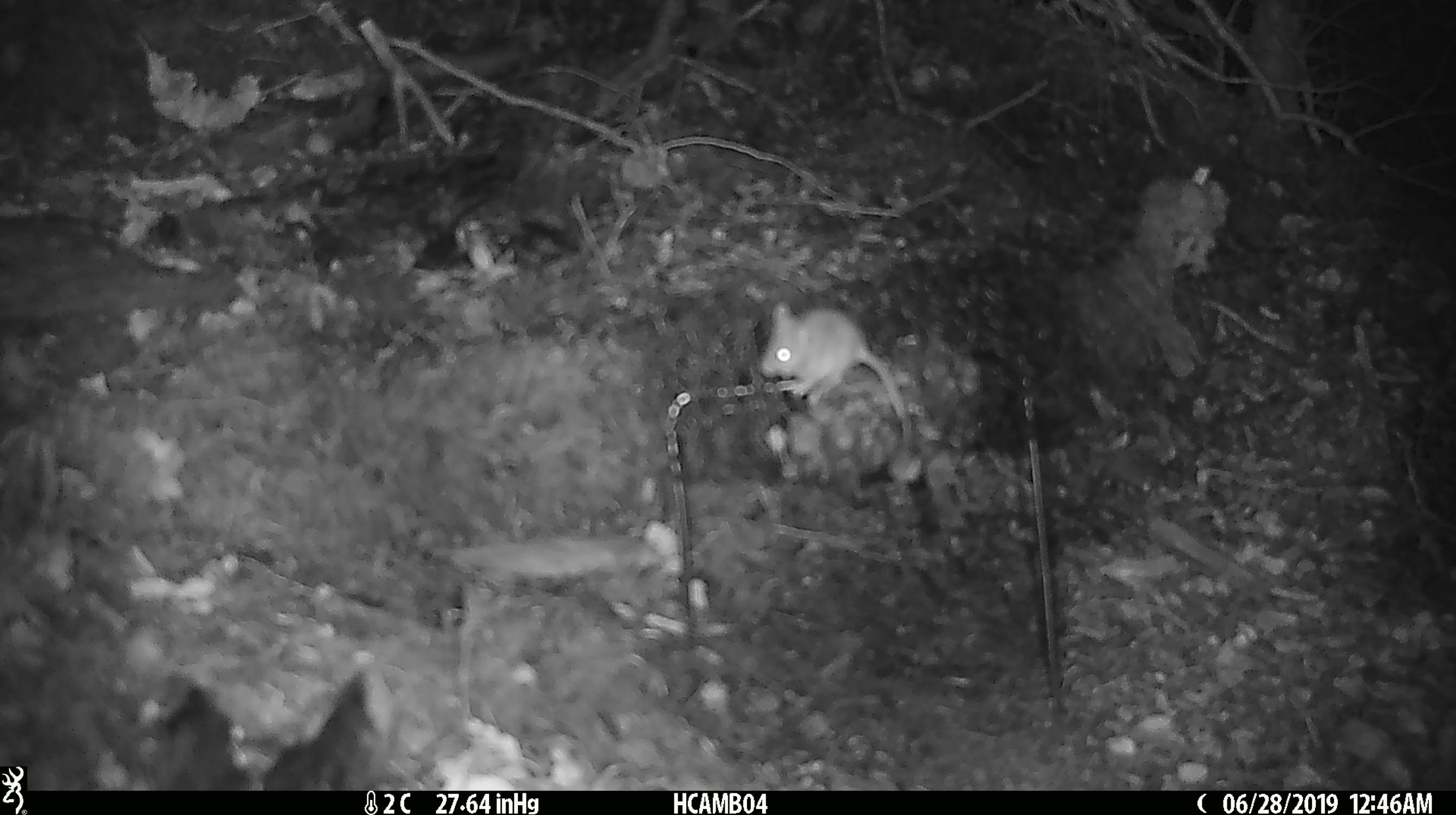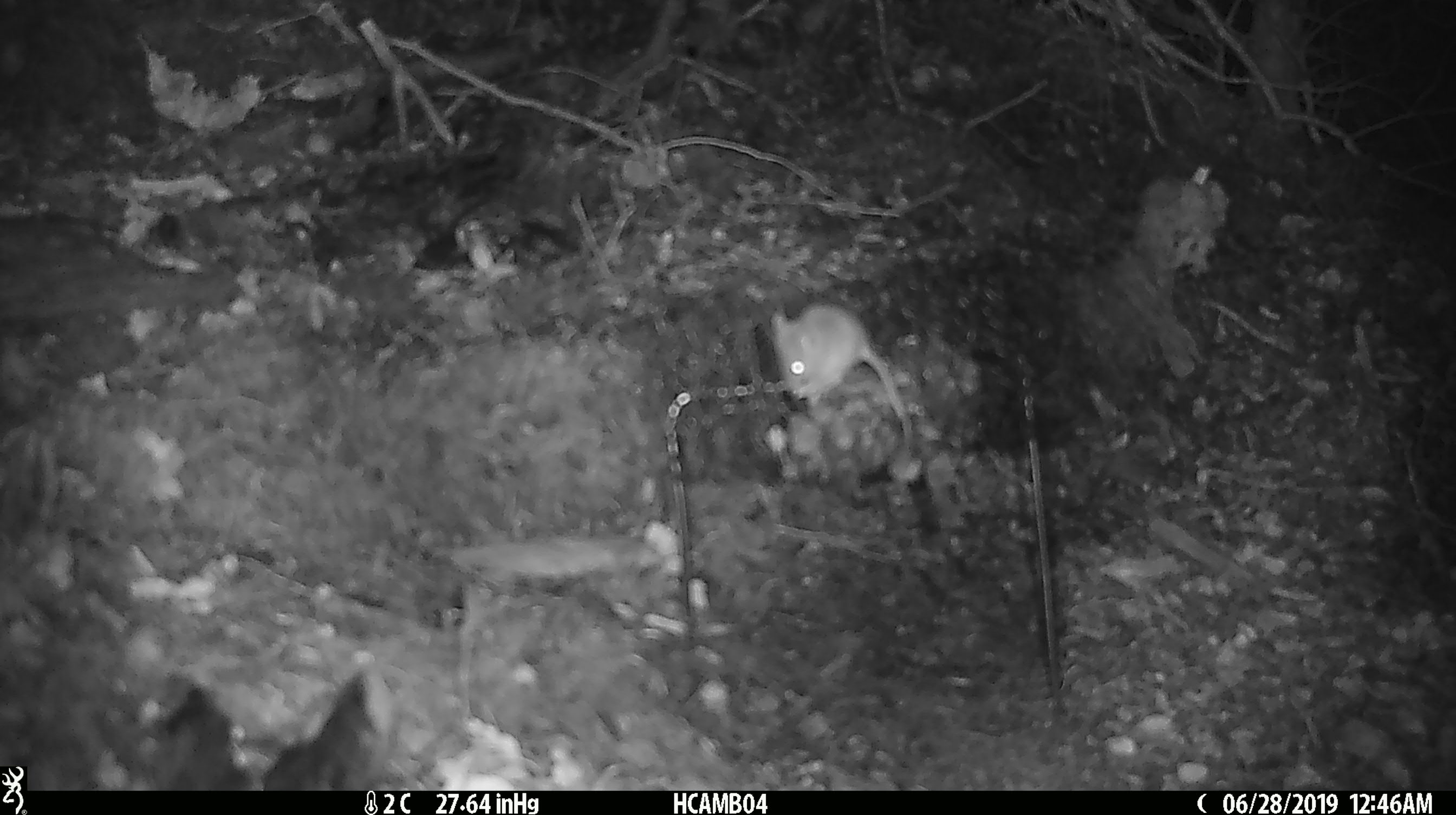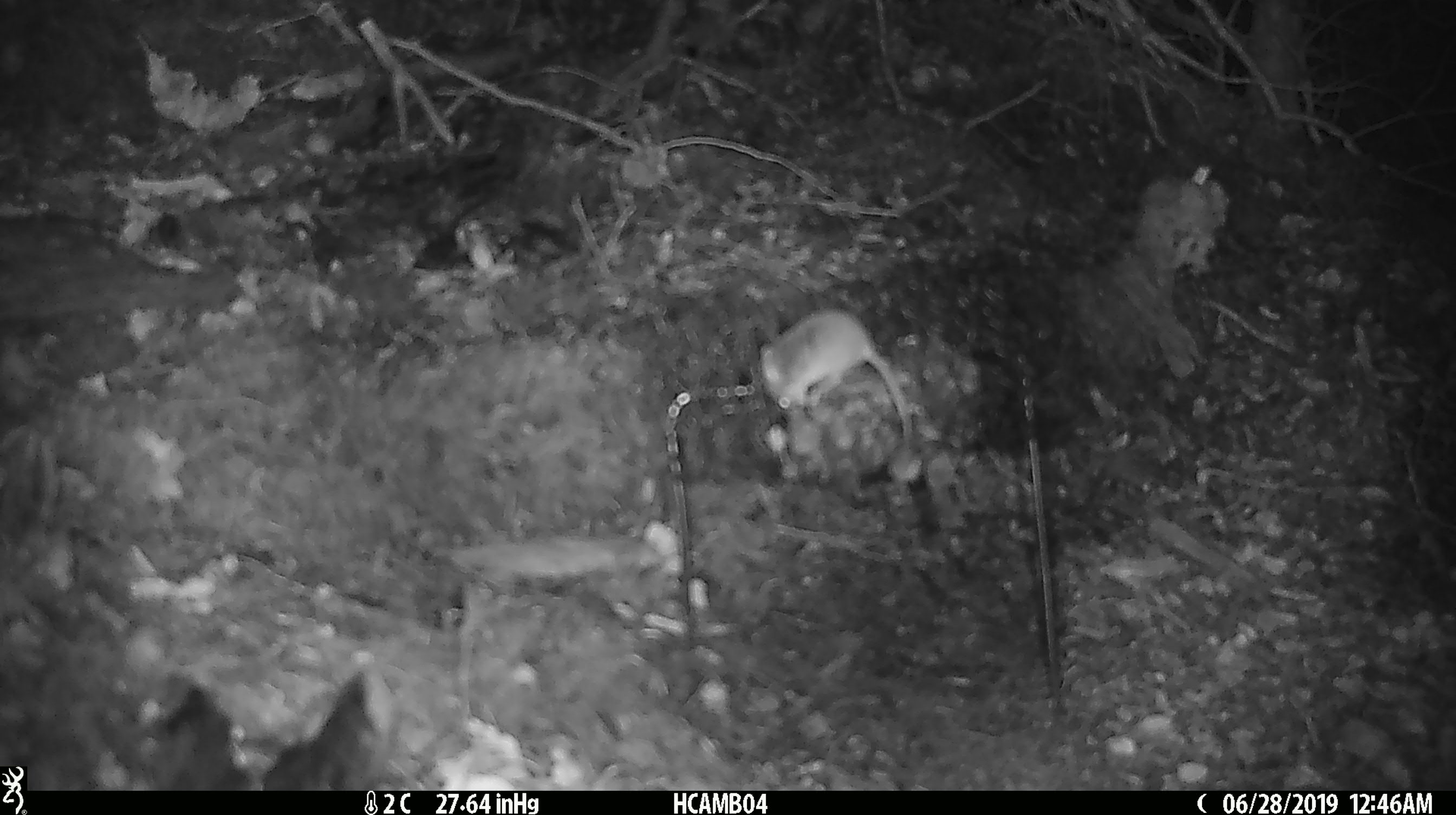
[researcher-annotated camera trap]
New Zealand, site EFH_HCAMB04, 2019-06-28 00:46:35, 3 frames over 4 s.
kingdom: Animalia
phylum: Chordata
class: Mammalia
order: Rodentia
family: Muridae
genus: Mus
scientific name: Mus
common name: mouse